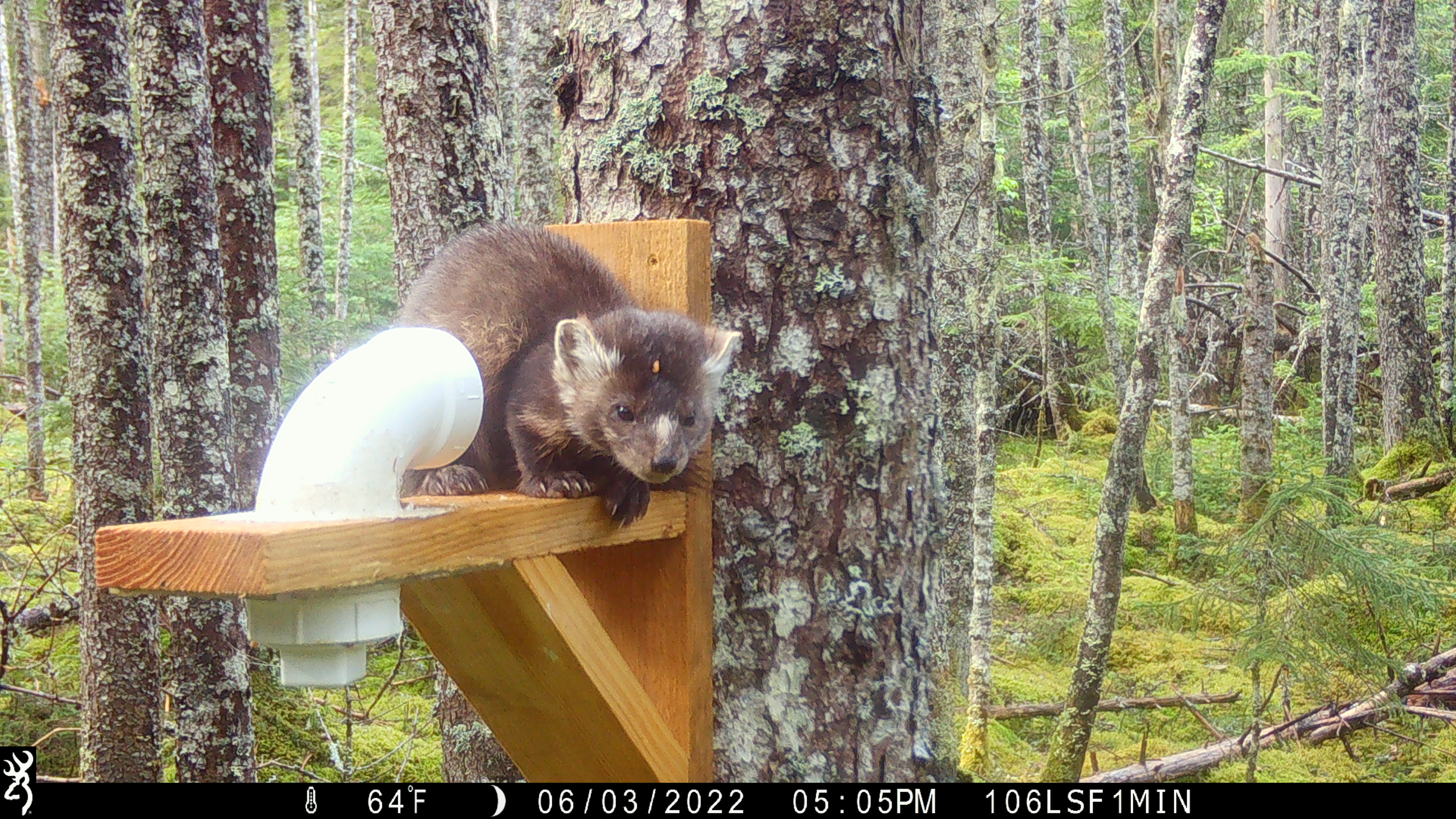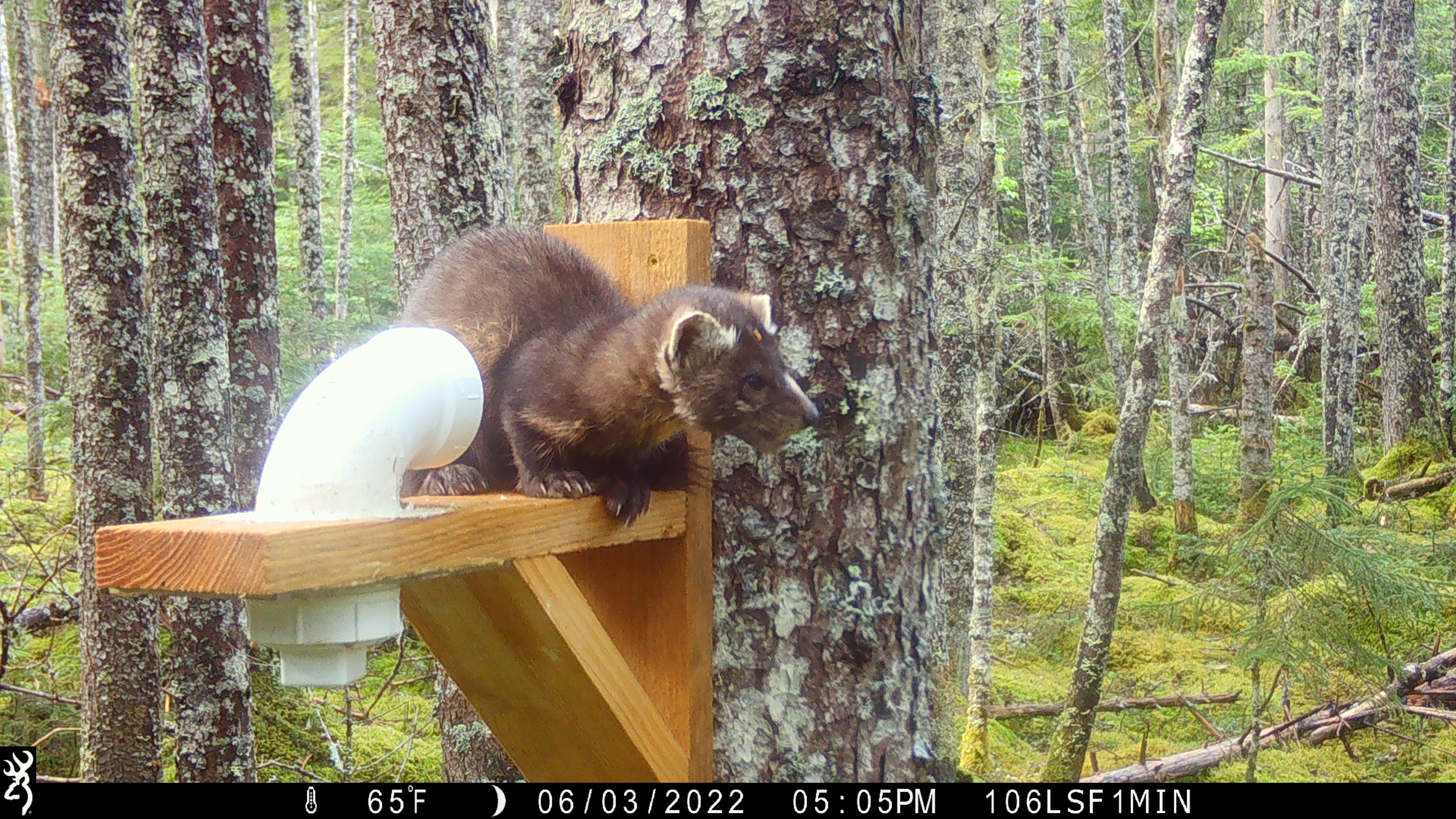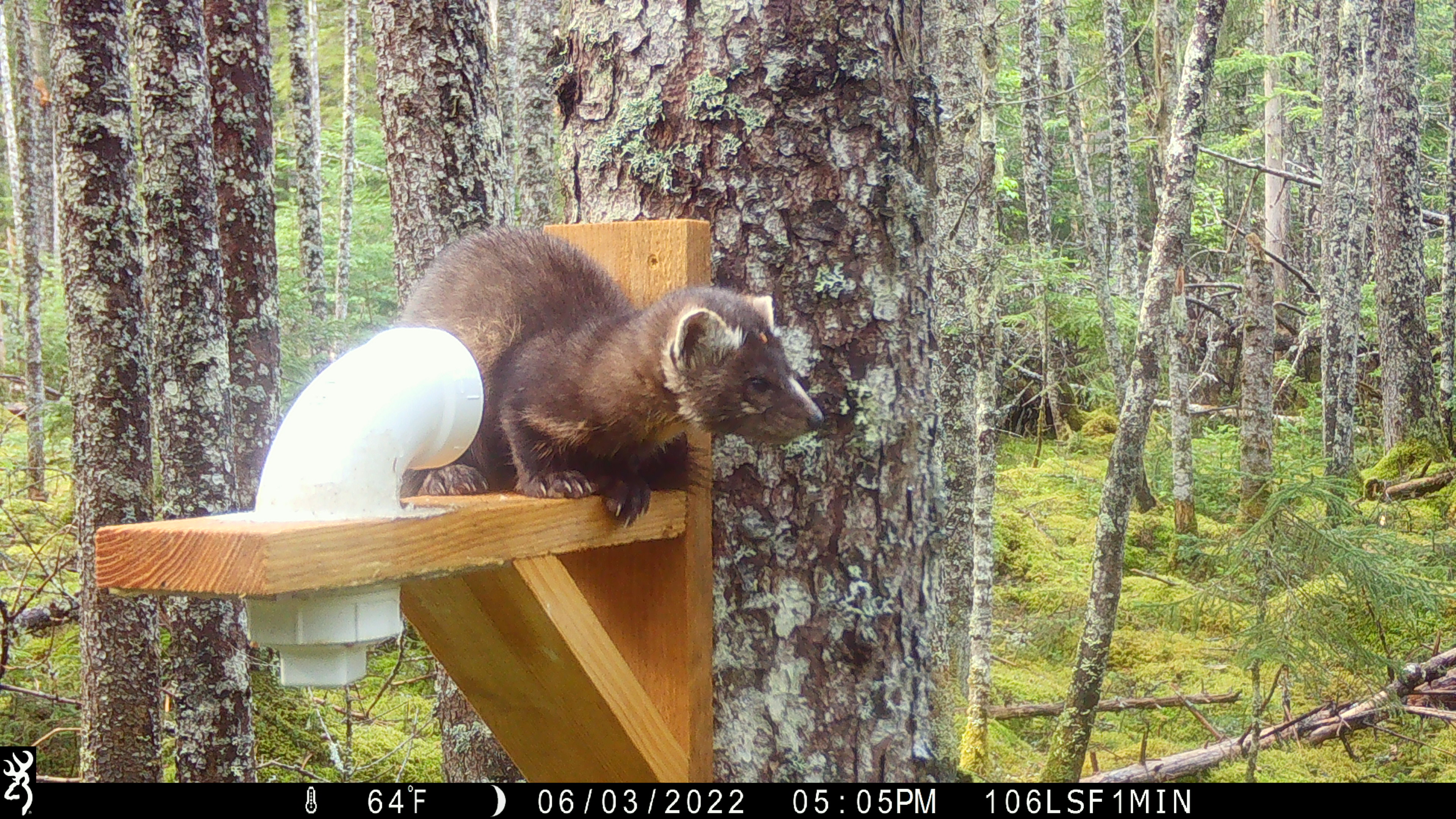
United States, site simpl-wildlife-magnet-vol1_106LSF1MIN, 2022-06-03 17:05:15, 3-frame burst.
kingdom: Animalia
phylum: Chordata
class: Mammalia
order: Carnivora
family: Mustelidae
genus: Martes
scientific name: Martes americana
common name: american marten